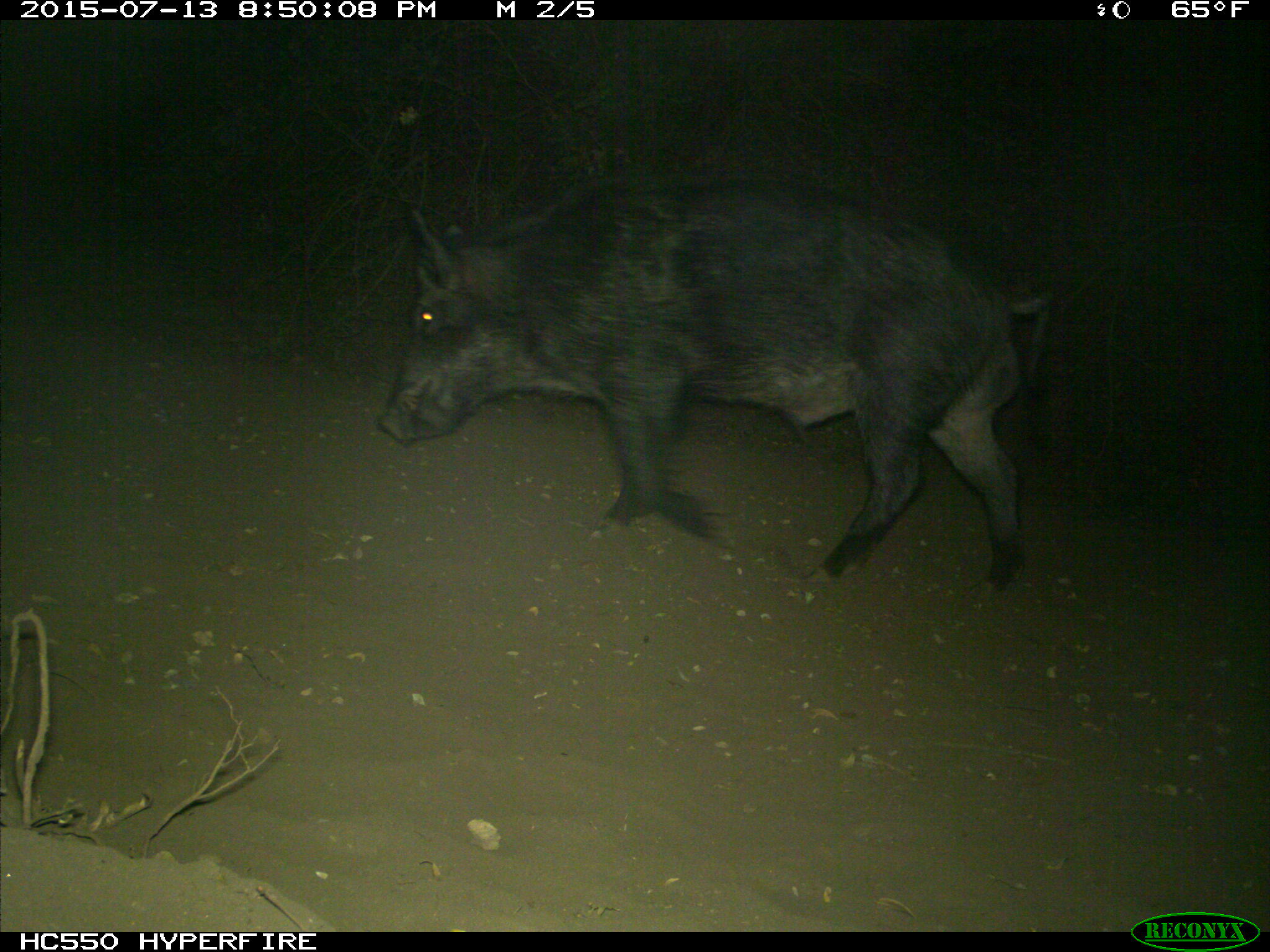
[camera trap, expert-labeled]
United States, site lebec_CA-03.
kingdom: Animalia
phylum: Chordata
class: Mammalia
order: Artiodactyla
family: Suidae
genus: Sus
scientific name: Sus scrofa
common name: wild boar